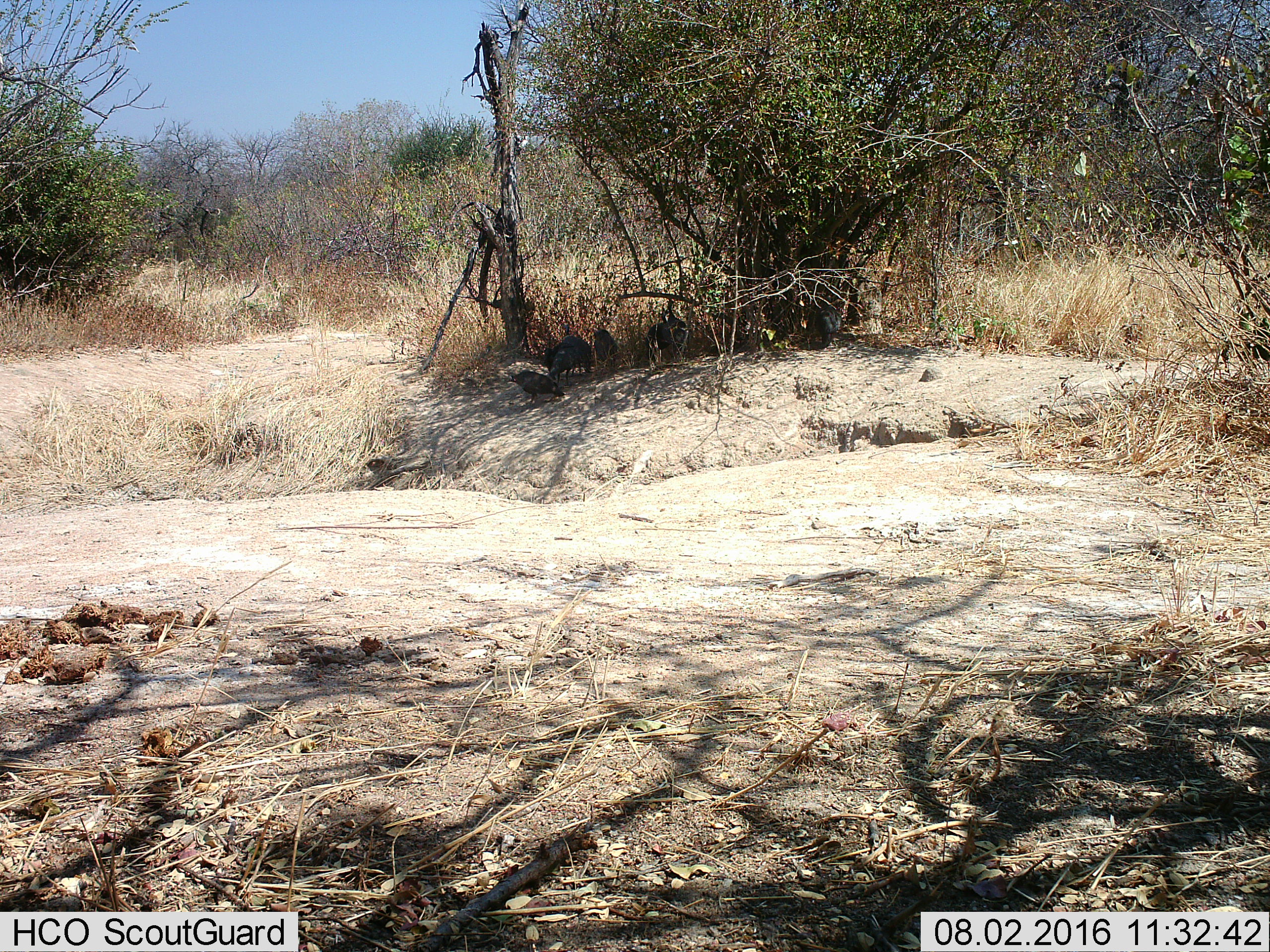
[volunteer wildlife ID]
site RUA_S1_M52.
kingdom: Animalia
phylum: Chordata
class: Aves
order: Galliformes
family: Numididae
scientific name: Numididae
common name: guineafowl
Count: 7.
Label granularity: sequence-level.